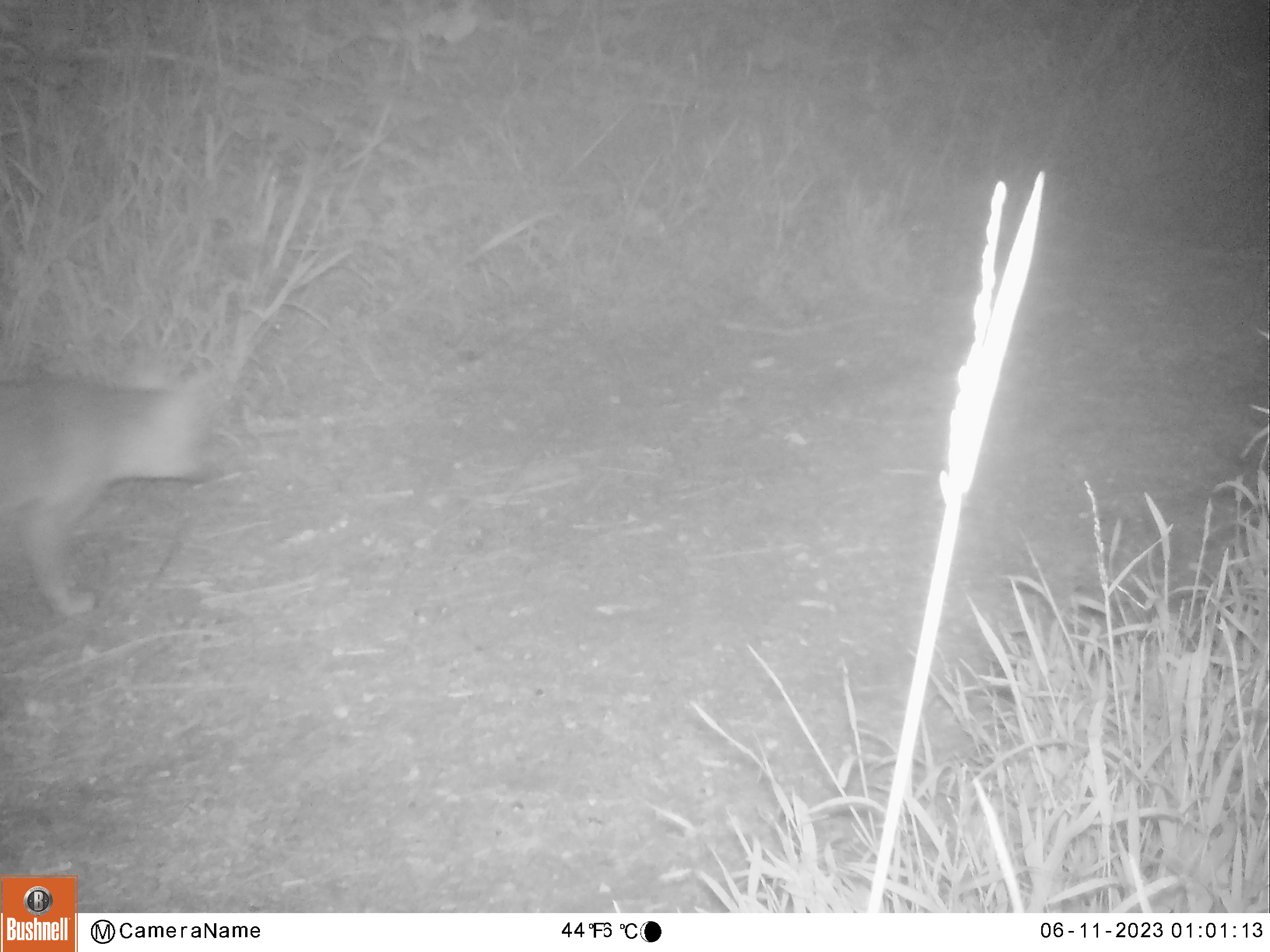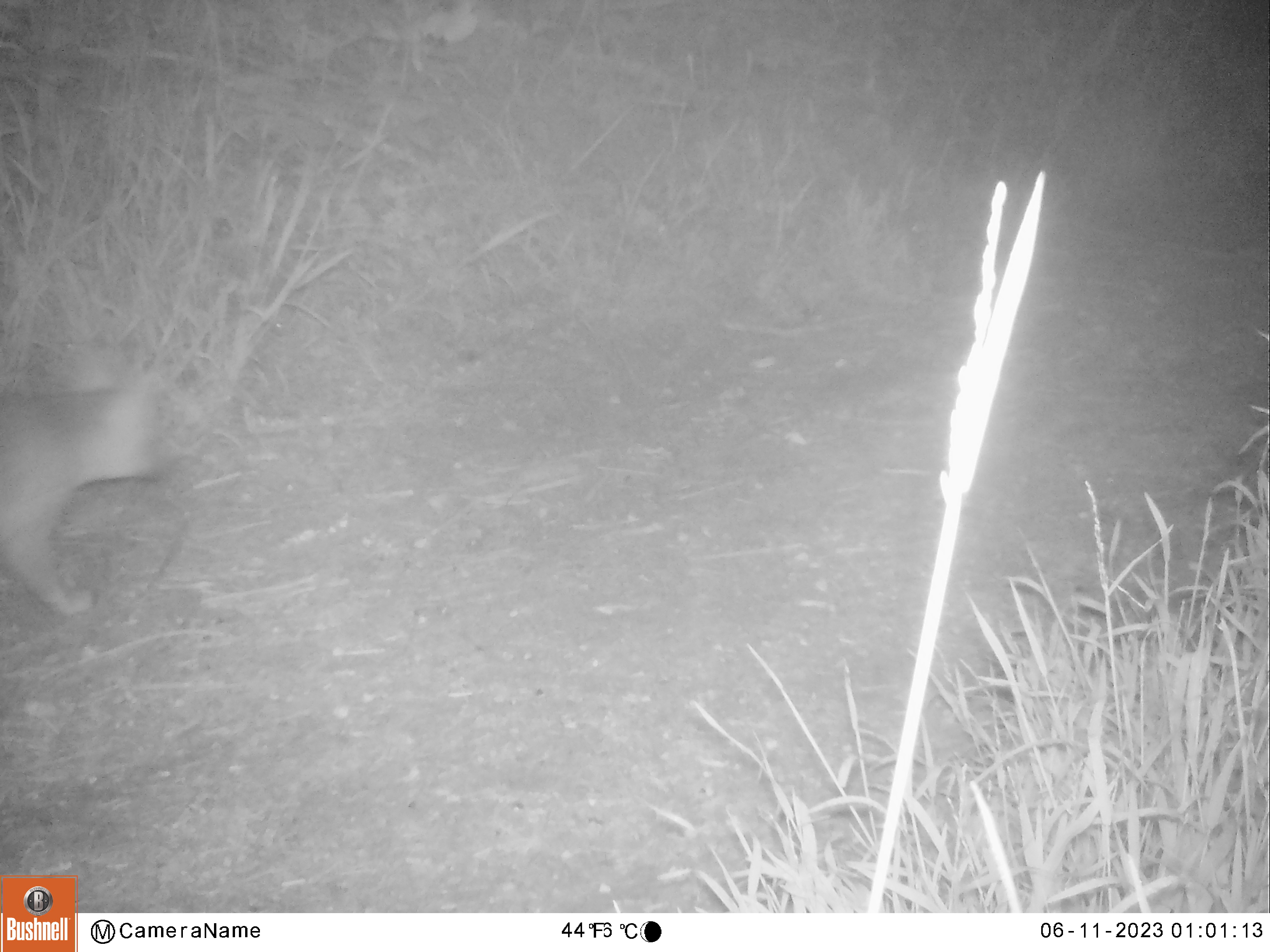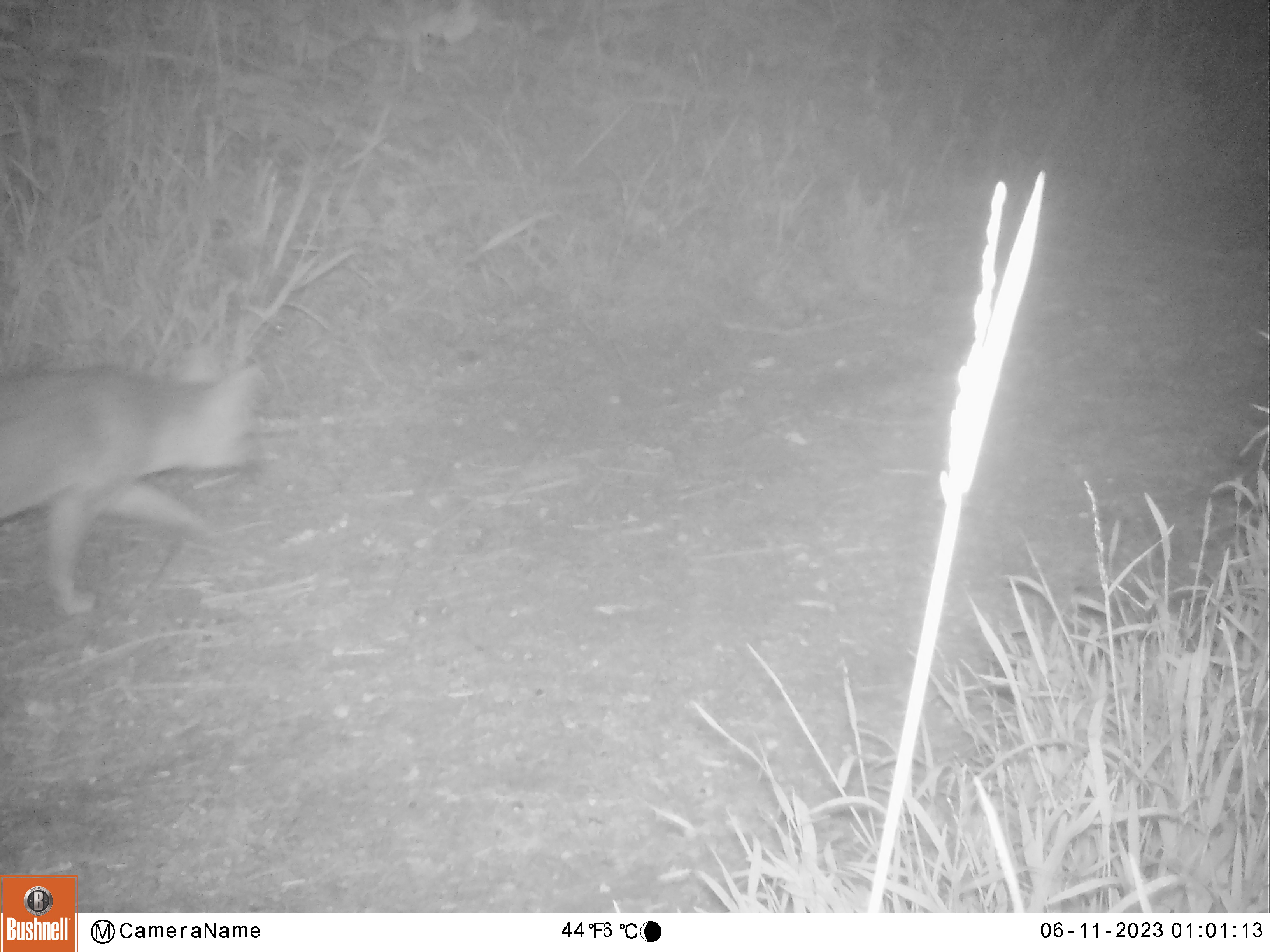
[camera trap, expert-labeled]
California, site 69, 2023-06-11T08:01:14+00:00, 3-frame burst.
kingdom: Animalia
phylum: Chordata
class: Mammalia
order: Carnivora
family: Canidae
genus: Urocyon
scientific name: Urocyon cinereoargenteus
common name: gray fox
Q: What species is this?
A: Gray fox (Urocyon cinereoargenteus).